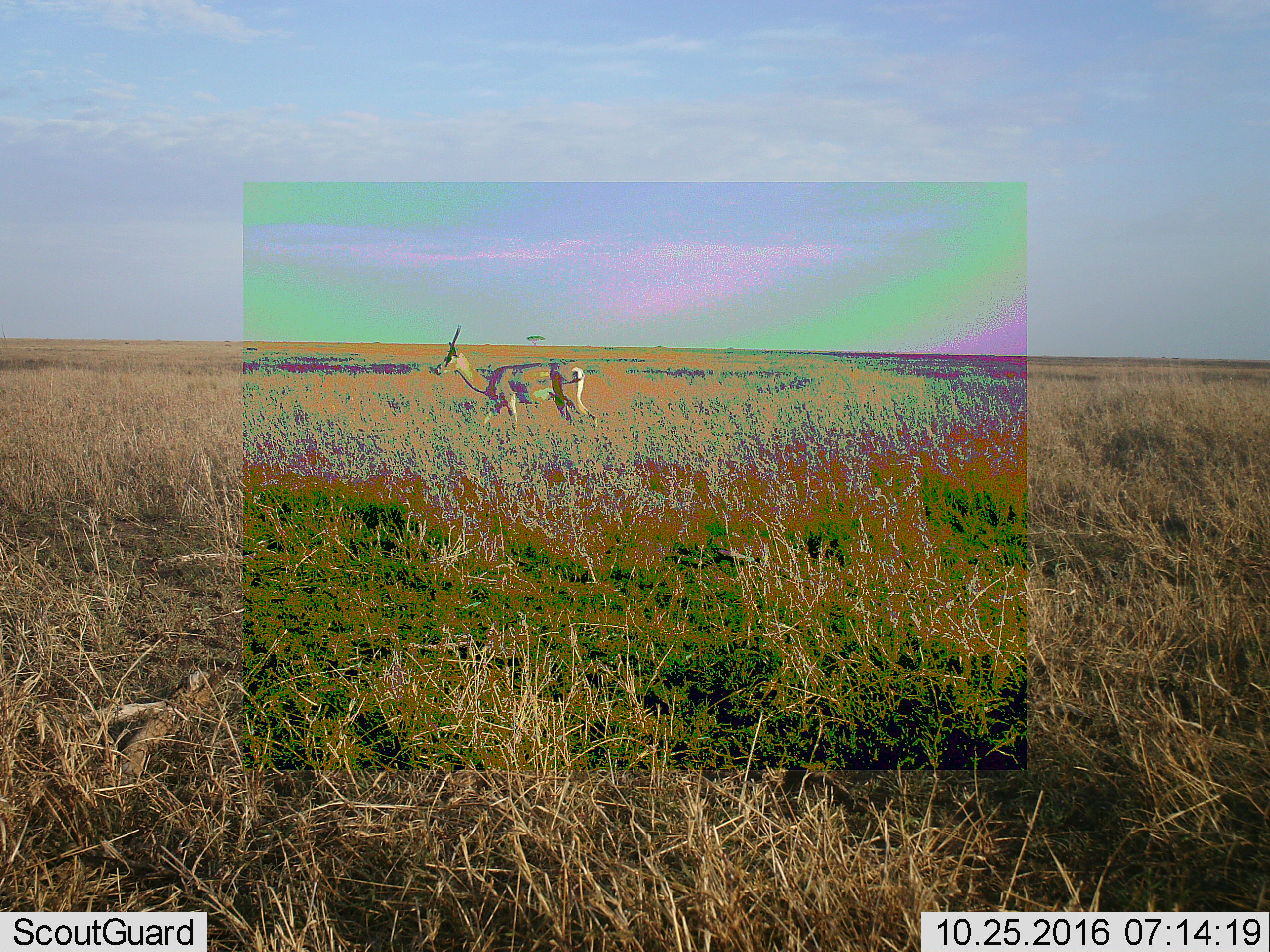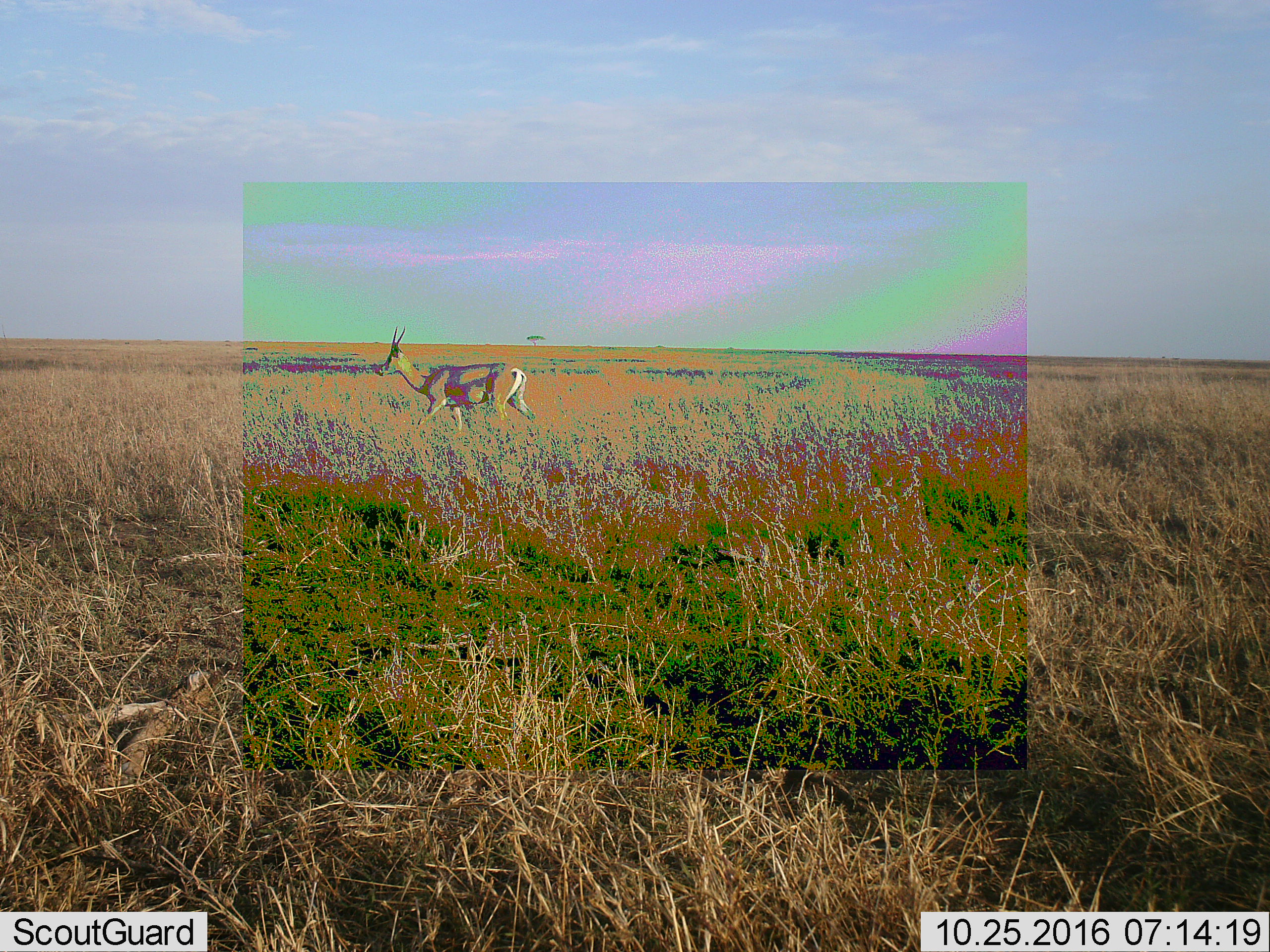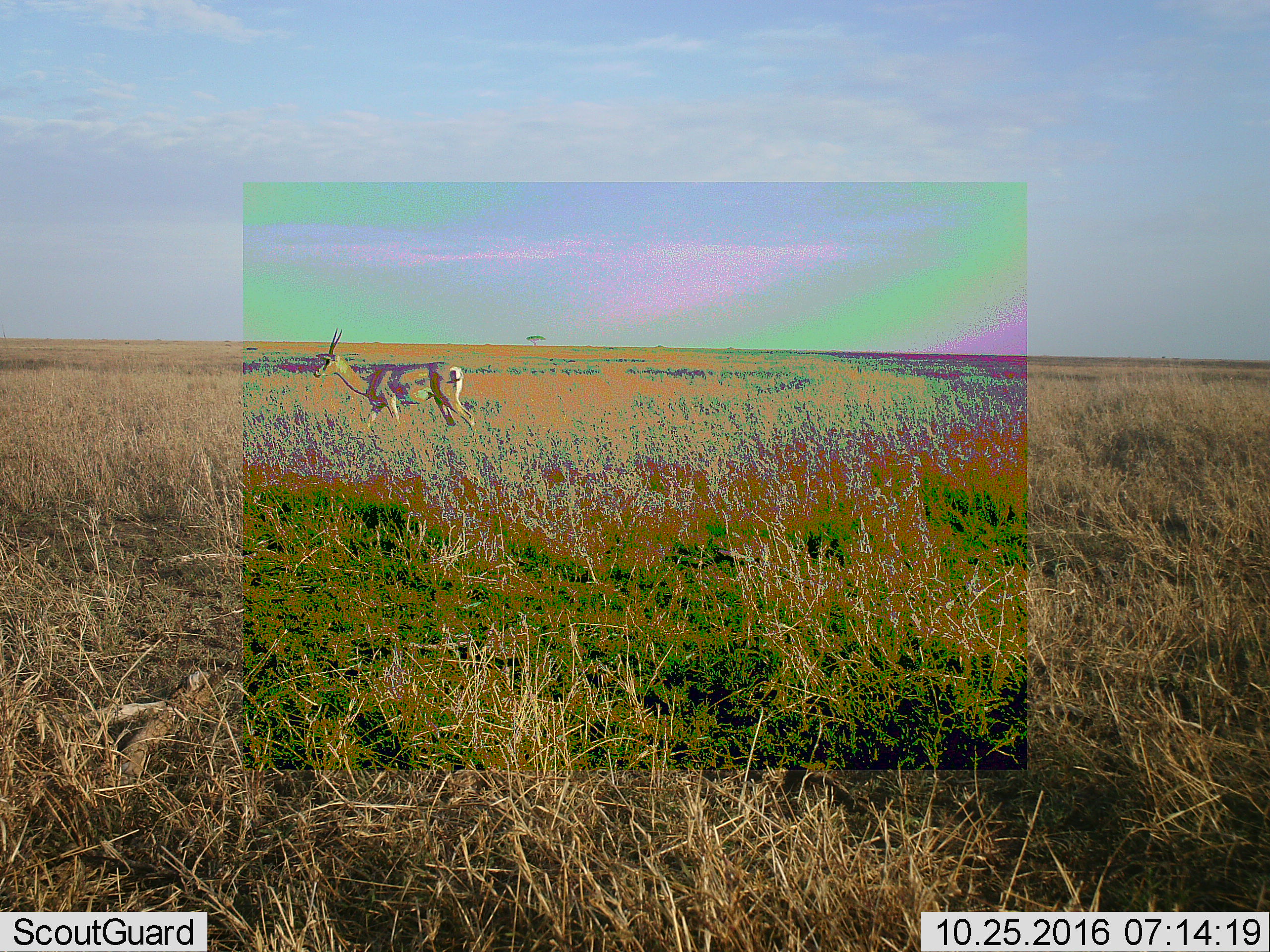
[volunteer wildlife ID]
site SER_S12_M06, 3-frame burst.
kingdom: Animalia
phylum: Chordata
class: Mammalia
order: Artiodactyla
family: Bovidae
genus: Nanger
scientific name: Nanger granti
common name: grant's gazelle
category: gazellegrants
Gazellegrants (grant's gazelle) (Nanger granti), count 1. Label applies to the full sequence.